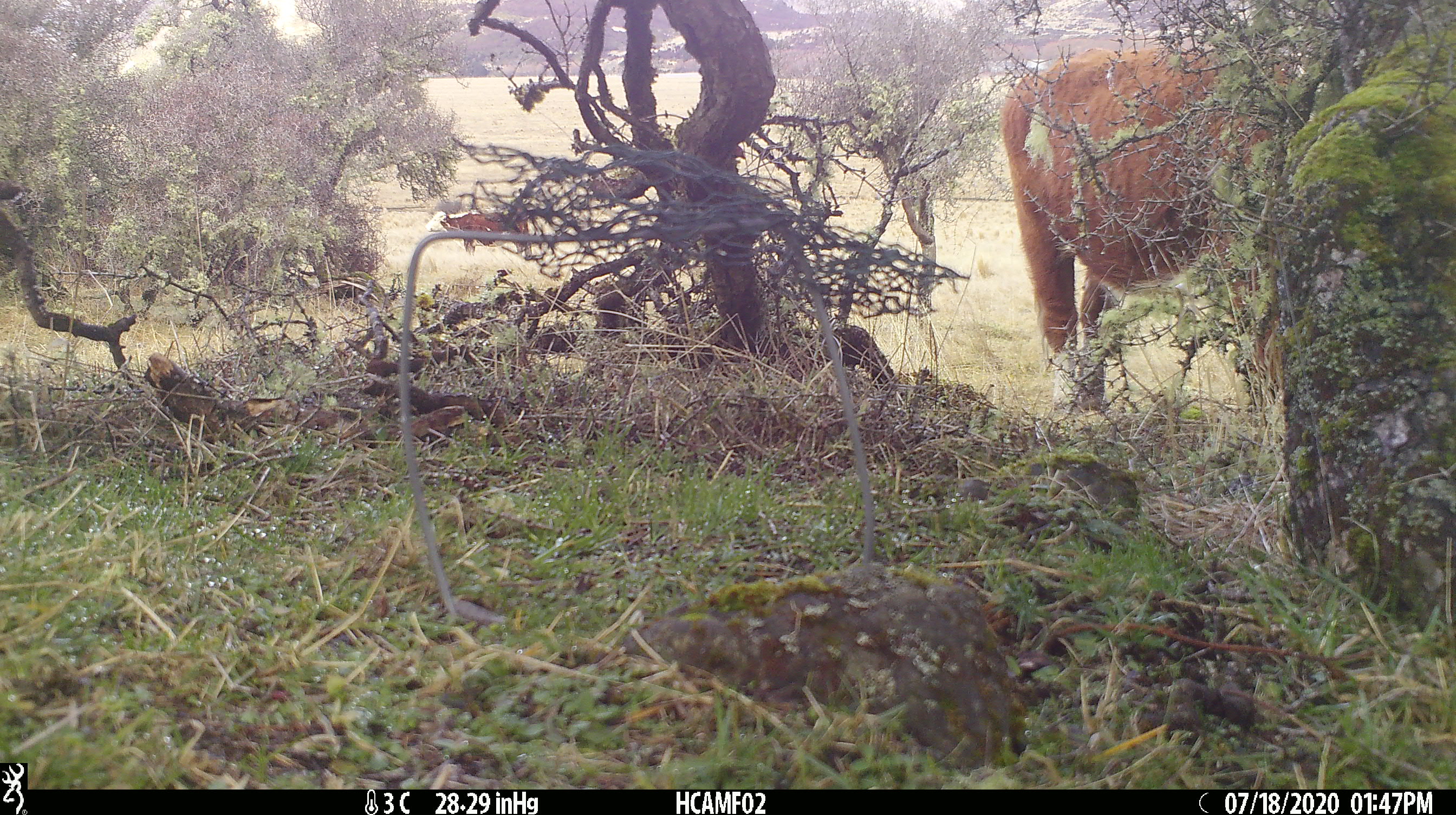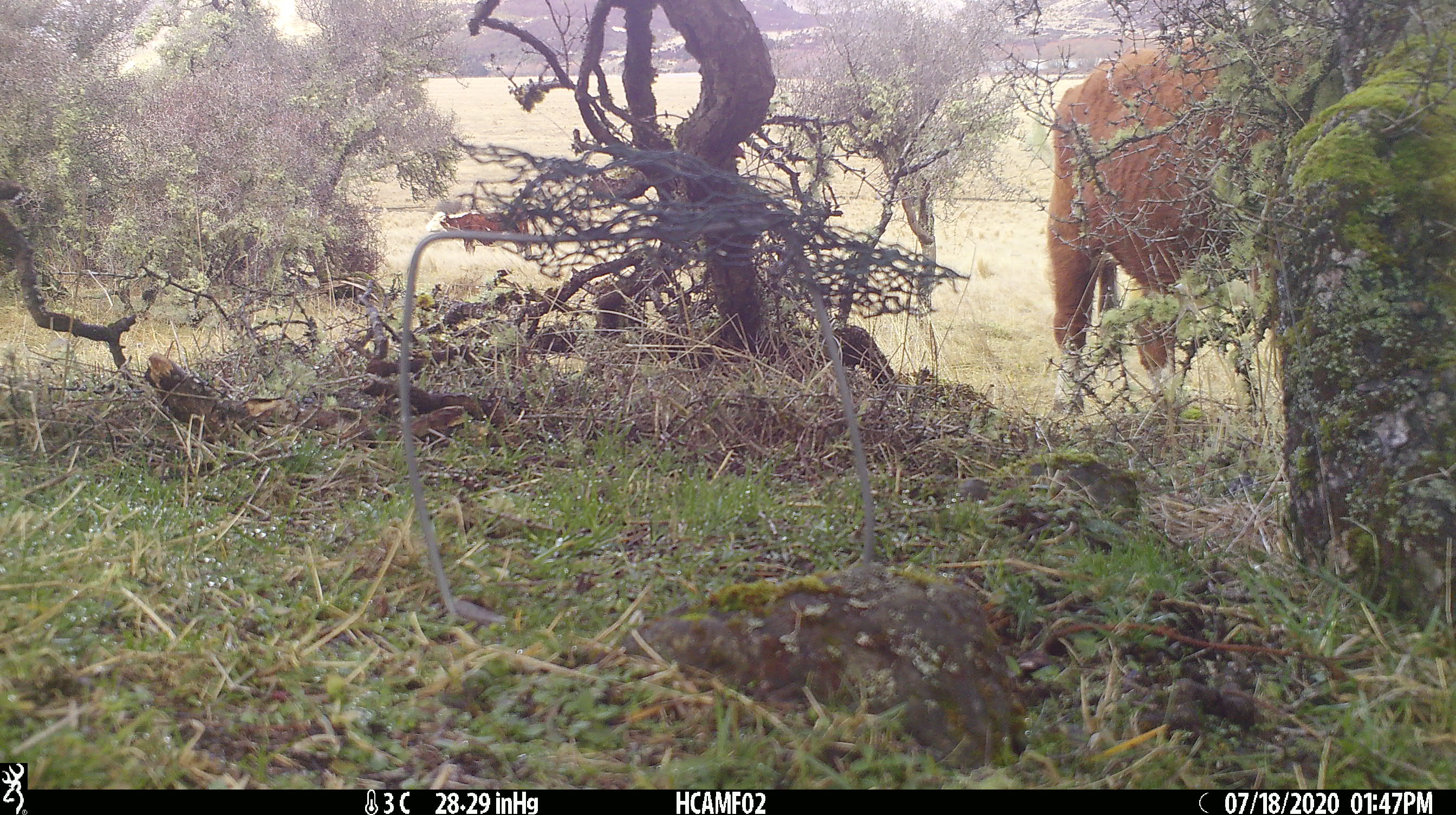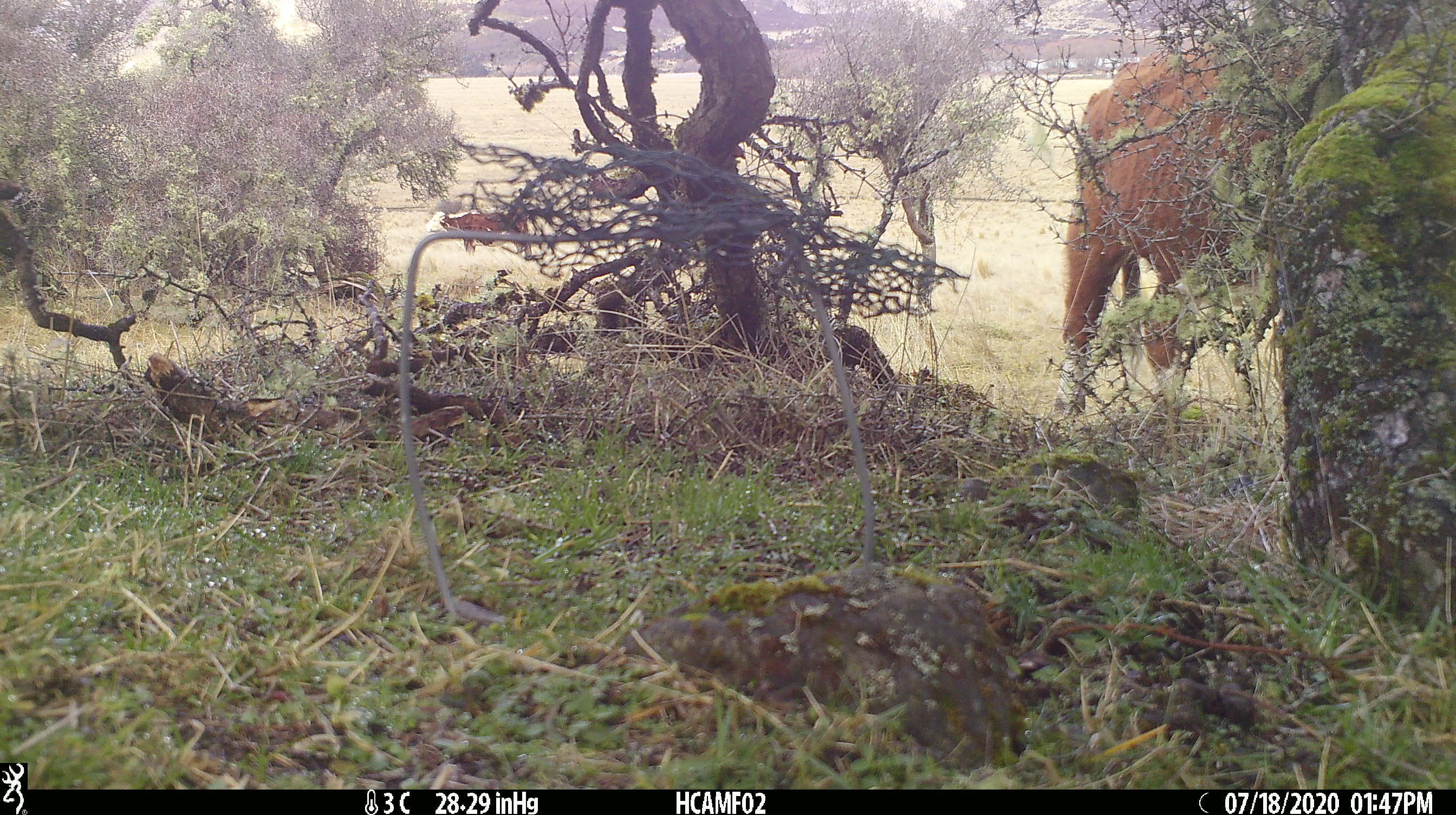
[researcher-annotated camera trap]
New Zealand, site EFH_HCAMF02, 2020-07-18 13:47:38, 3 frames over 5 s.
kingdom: Animalia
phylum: Chordata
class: Mammalia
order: Artiodactyla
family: Bovidae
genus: Bos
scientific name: Bos taurus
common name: domestic cow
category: cow